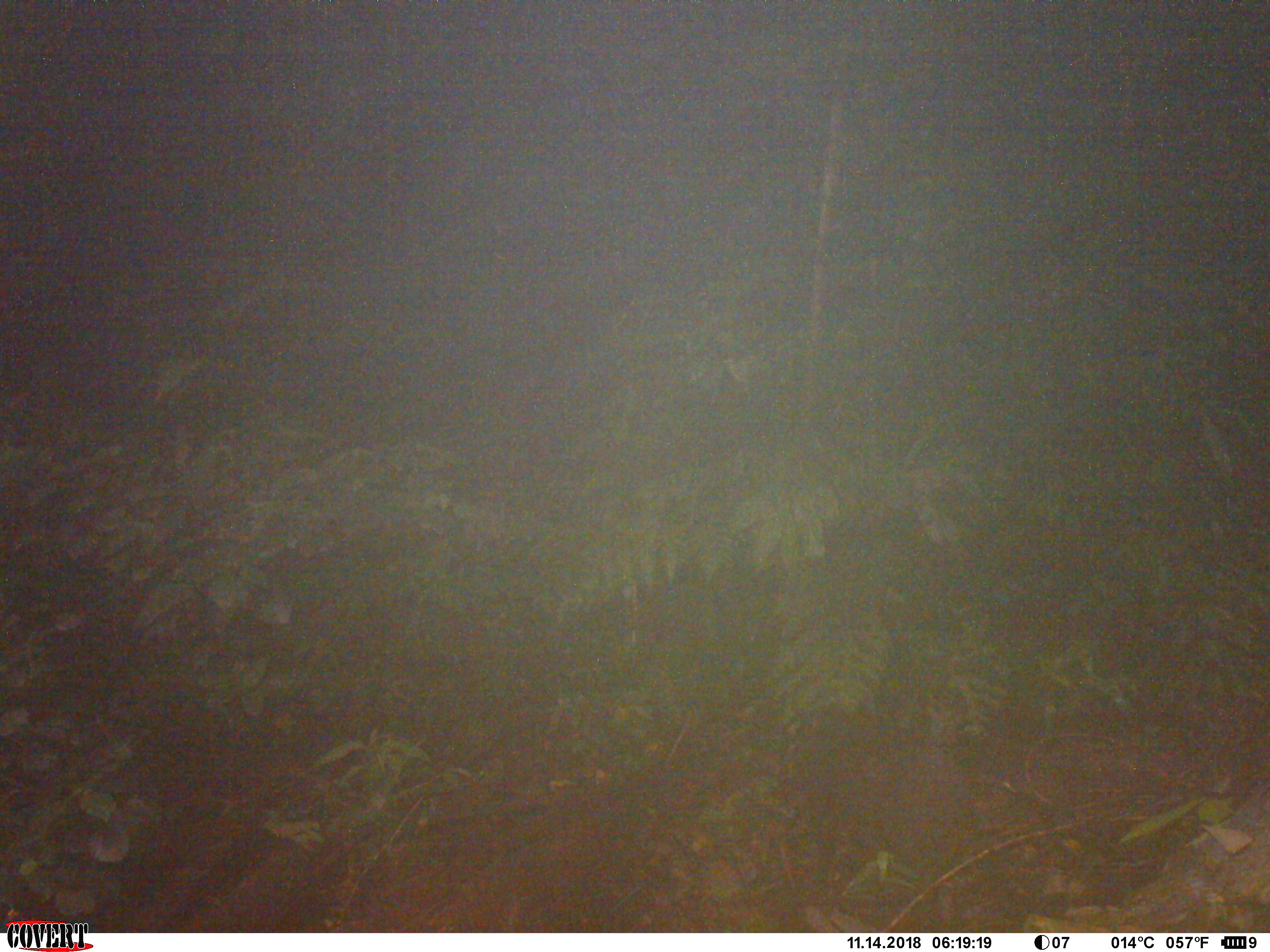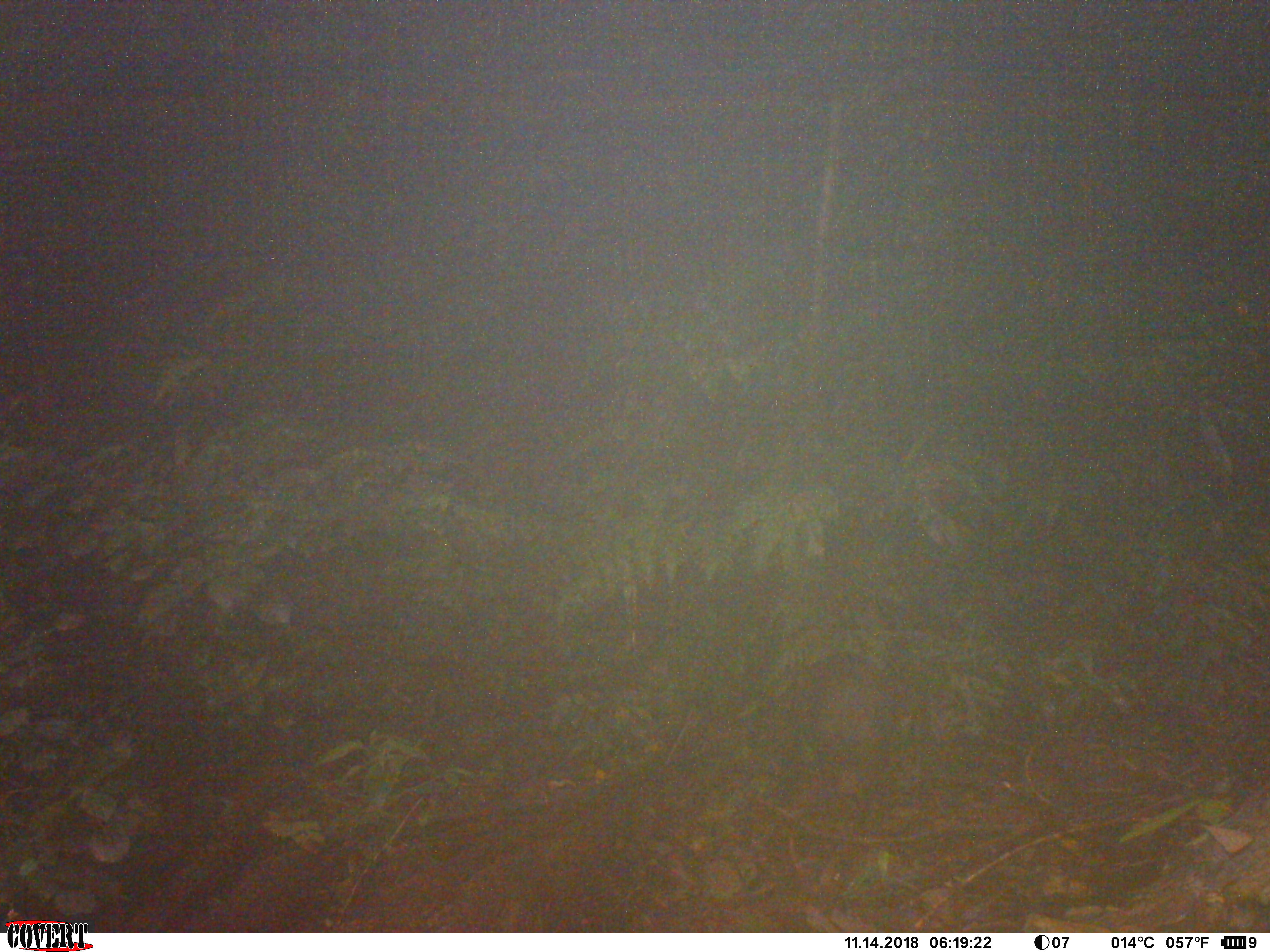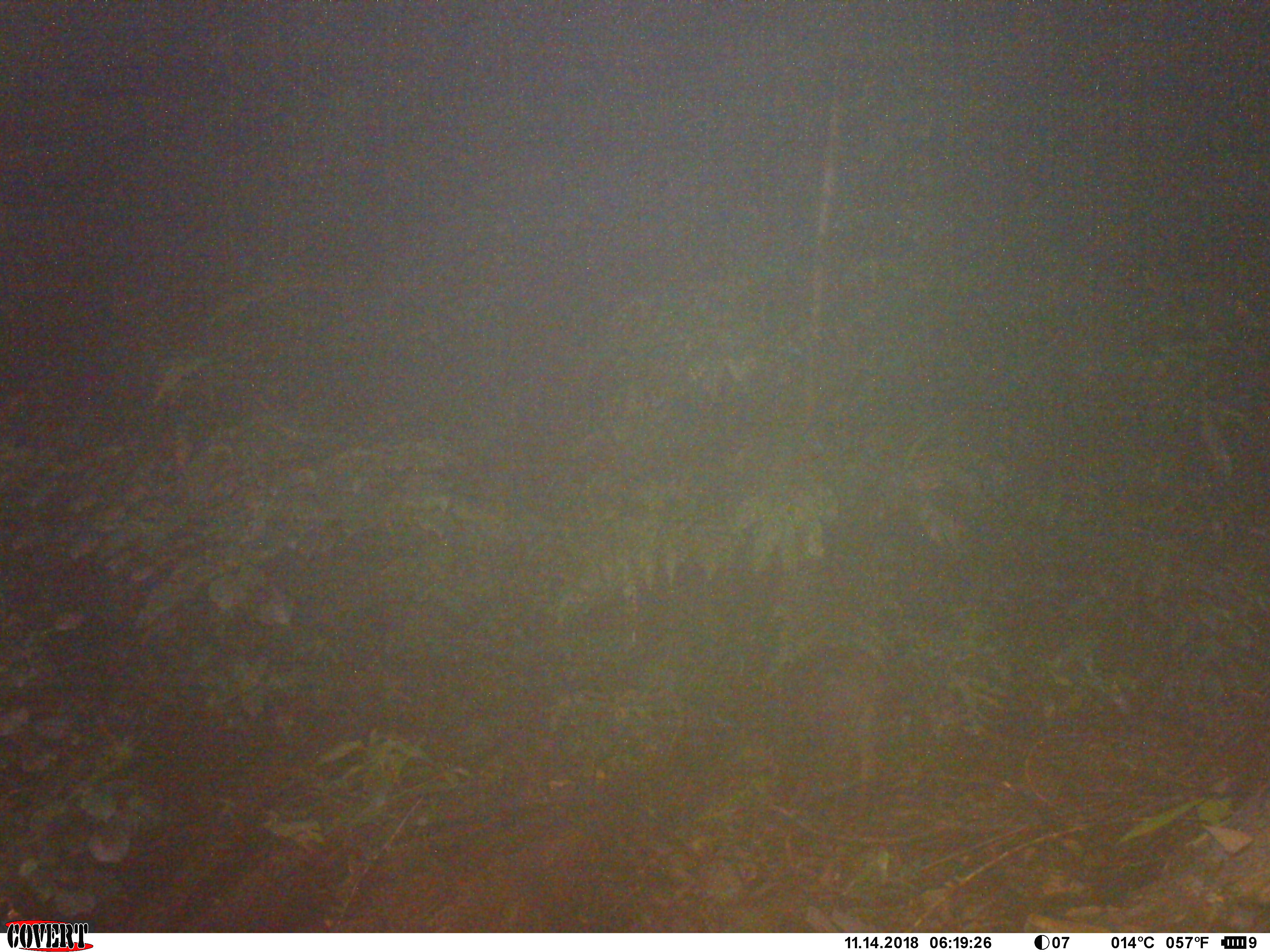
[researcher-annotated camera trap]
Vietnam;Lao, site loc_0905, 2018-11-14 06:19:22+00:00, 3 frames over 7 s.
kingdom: Animalia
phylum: Chordata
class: Mammalia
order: Artiodactyla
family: Suidae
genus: Sus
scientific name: Sus scrofa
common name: eurasian wild pig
Eurasian wild pig (Sus scrofa). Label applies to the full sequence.